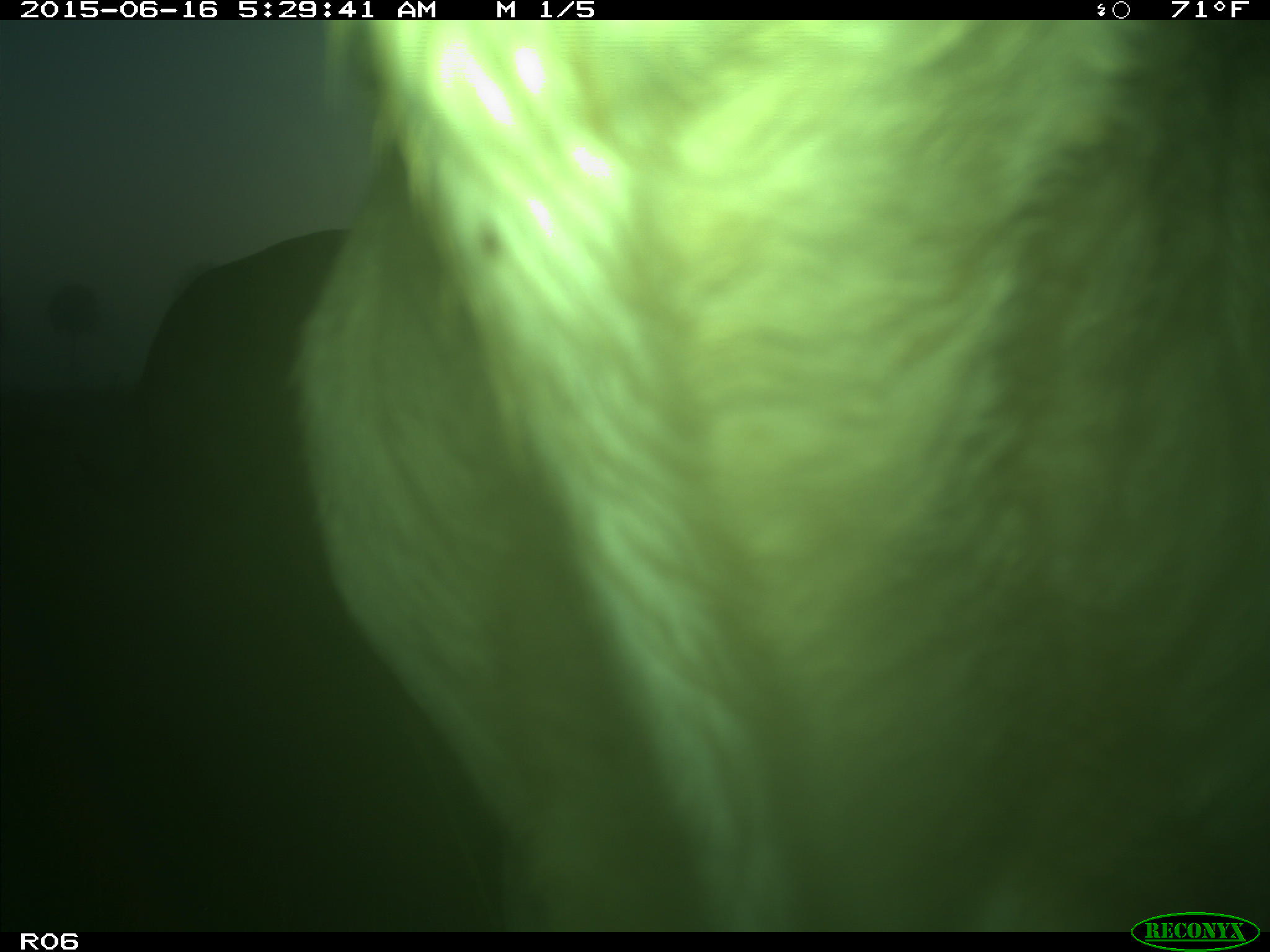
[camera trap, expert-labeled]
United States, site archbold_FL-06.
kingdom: Animalia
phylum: Chordata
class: Mammalia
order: Artiodactyla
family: Bovidae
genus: Bos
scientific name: Bos taurus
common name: domestic cow